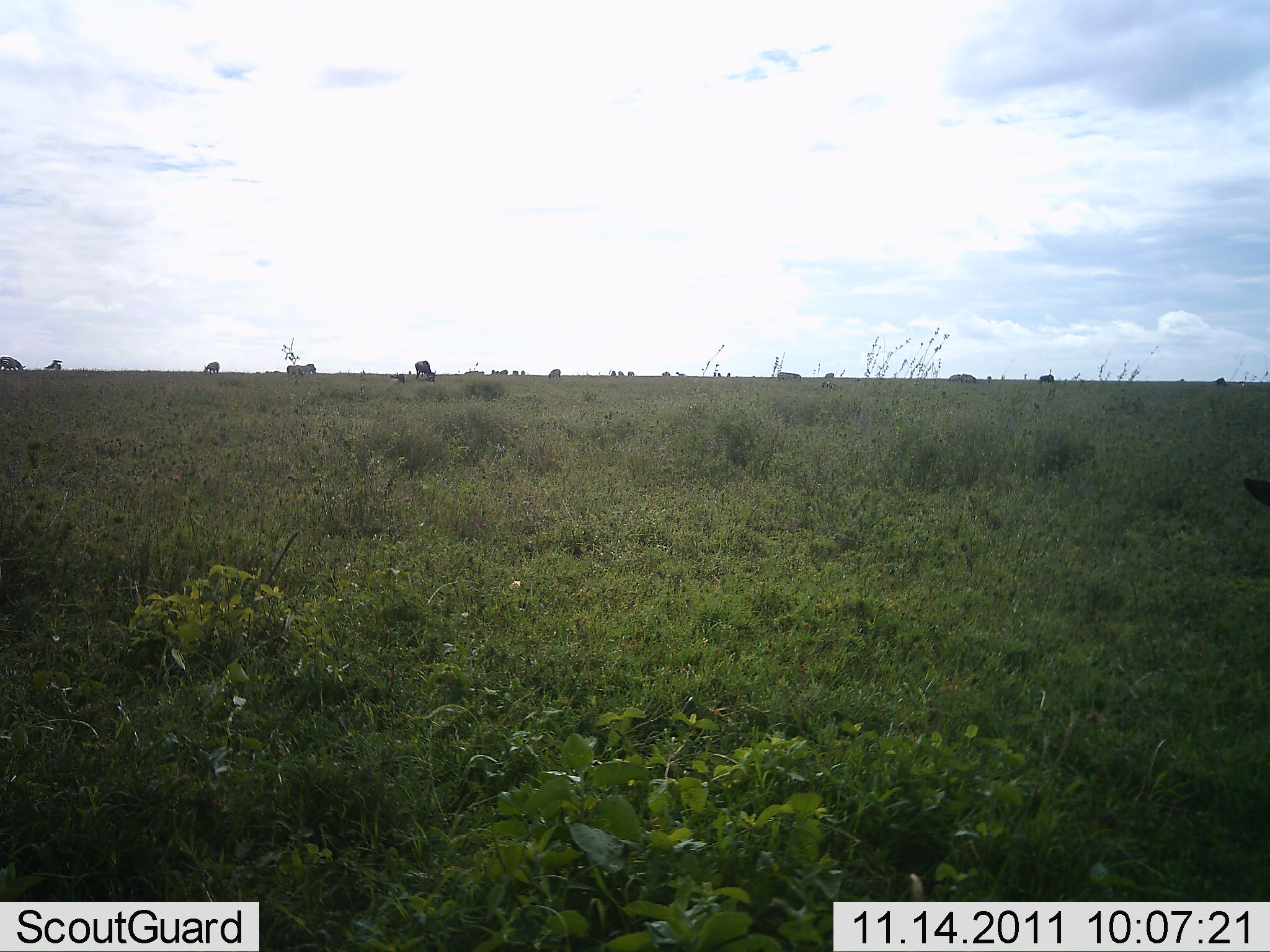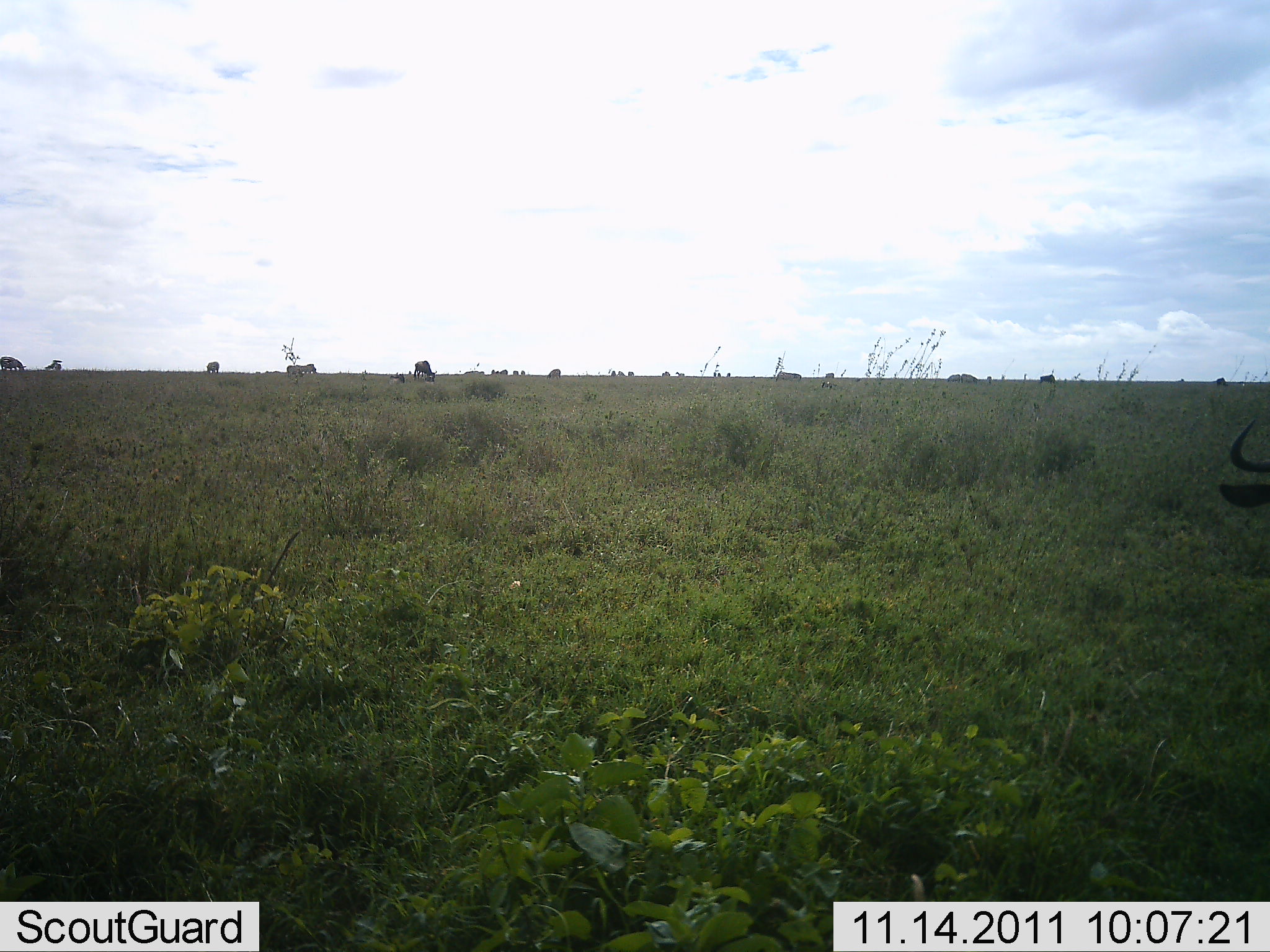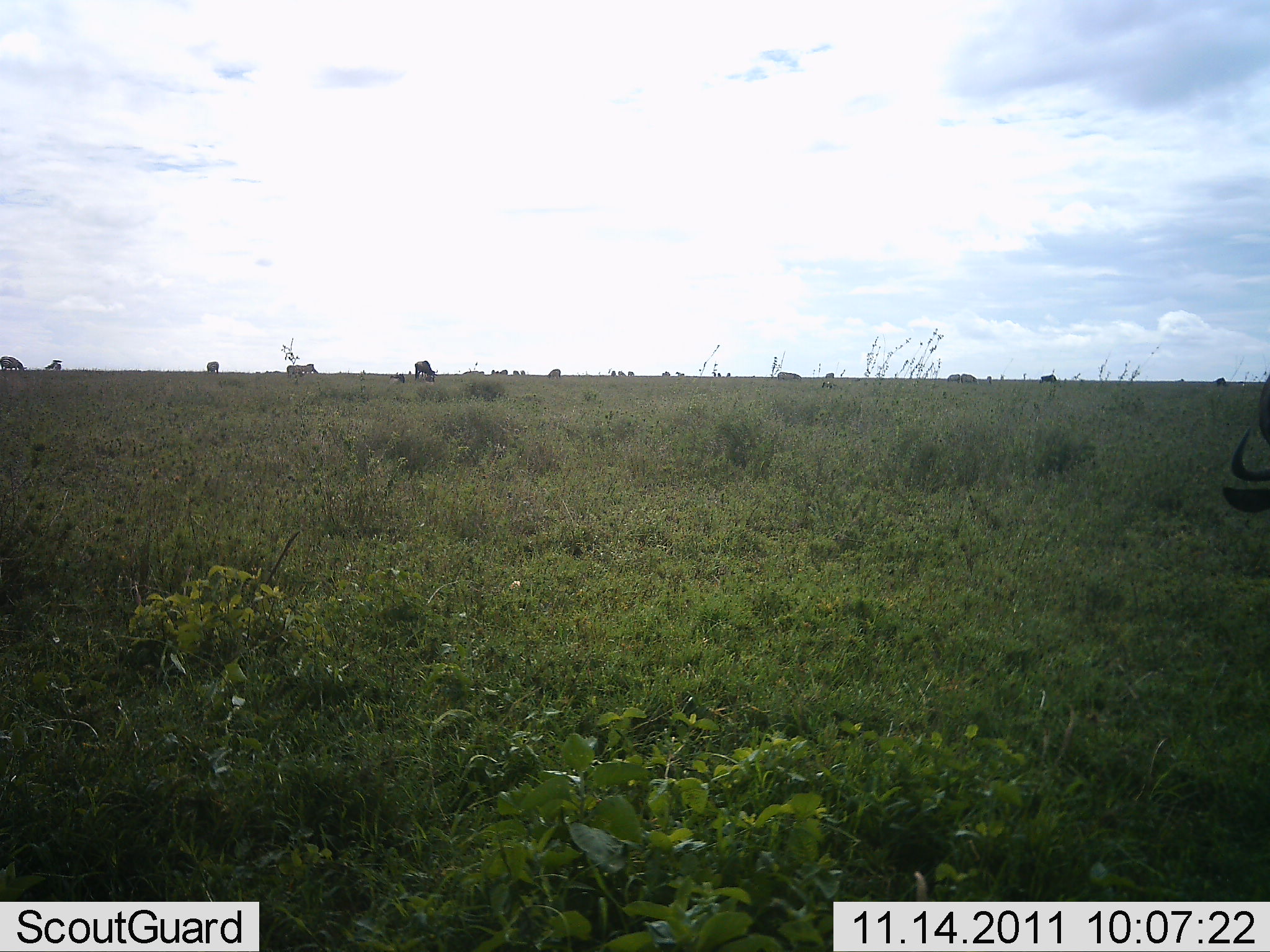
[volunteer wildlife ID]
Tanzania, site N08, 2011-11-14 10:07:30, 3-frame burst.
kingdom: Animalia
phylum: Chordata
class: Mammalia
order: Artiodactyla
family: Bovidae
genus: Connochaetes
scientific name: Connochaetes taurinus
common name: blue wildebeest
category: wildebeest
Wildebeest (blue wildebeest) (Connochaetes taurinus), count 1. Behavior (volunteer vote fractions): standing 46%, resting 8%, moving 15%, interacting 0%. Young present (vote fraction): 0%. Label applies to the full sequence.